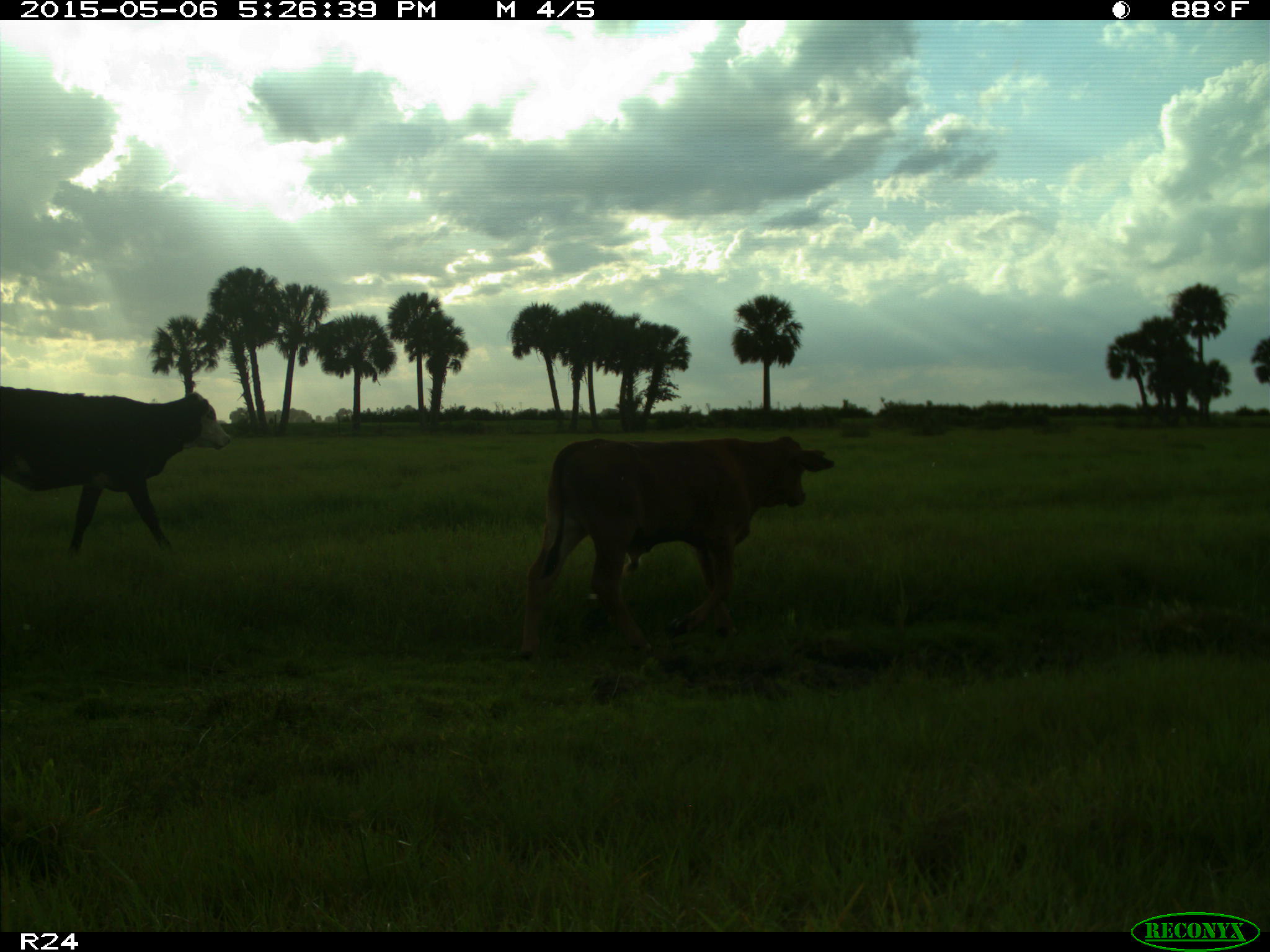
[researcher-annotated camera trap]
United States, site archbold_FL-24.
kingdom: Animalia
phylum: Chordata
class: Mammalia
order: Artiodactyla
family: Bovidae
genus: Bos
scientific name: Bos taurus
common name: domestic cow